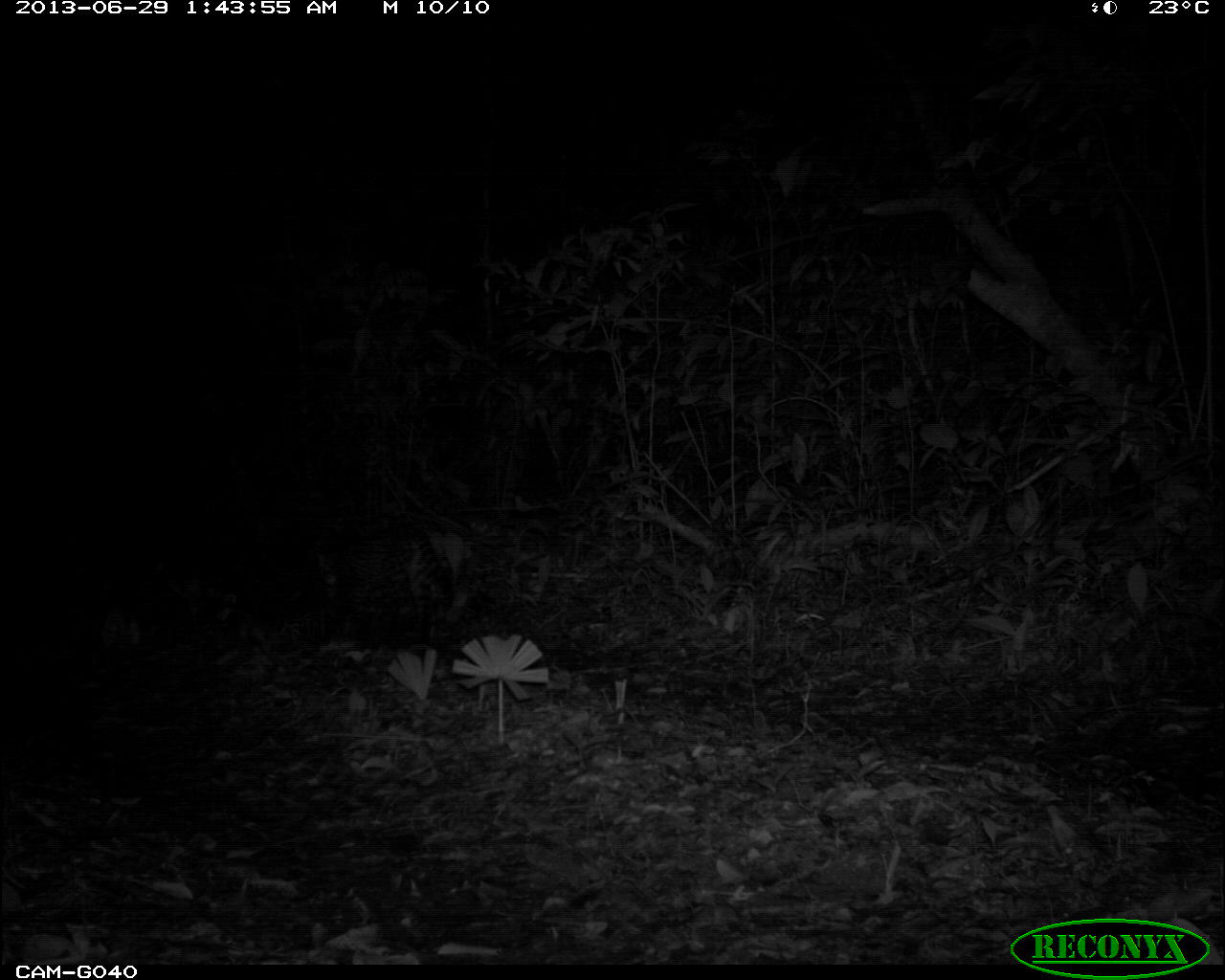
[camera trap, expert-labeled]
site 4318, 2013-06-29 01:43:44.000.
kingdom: Animalia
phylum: Chordata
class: Mammalia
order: Carnivora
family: Felidae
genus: Leopardus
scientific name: Leopardus pardalis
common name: ocelot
Leopardus pardalis (ocelot), count 1, sex female.